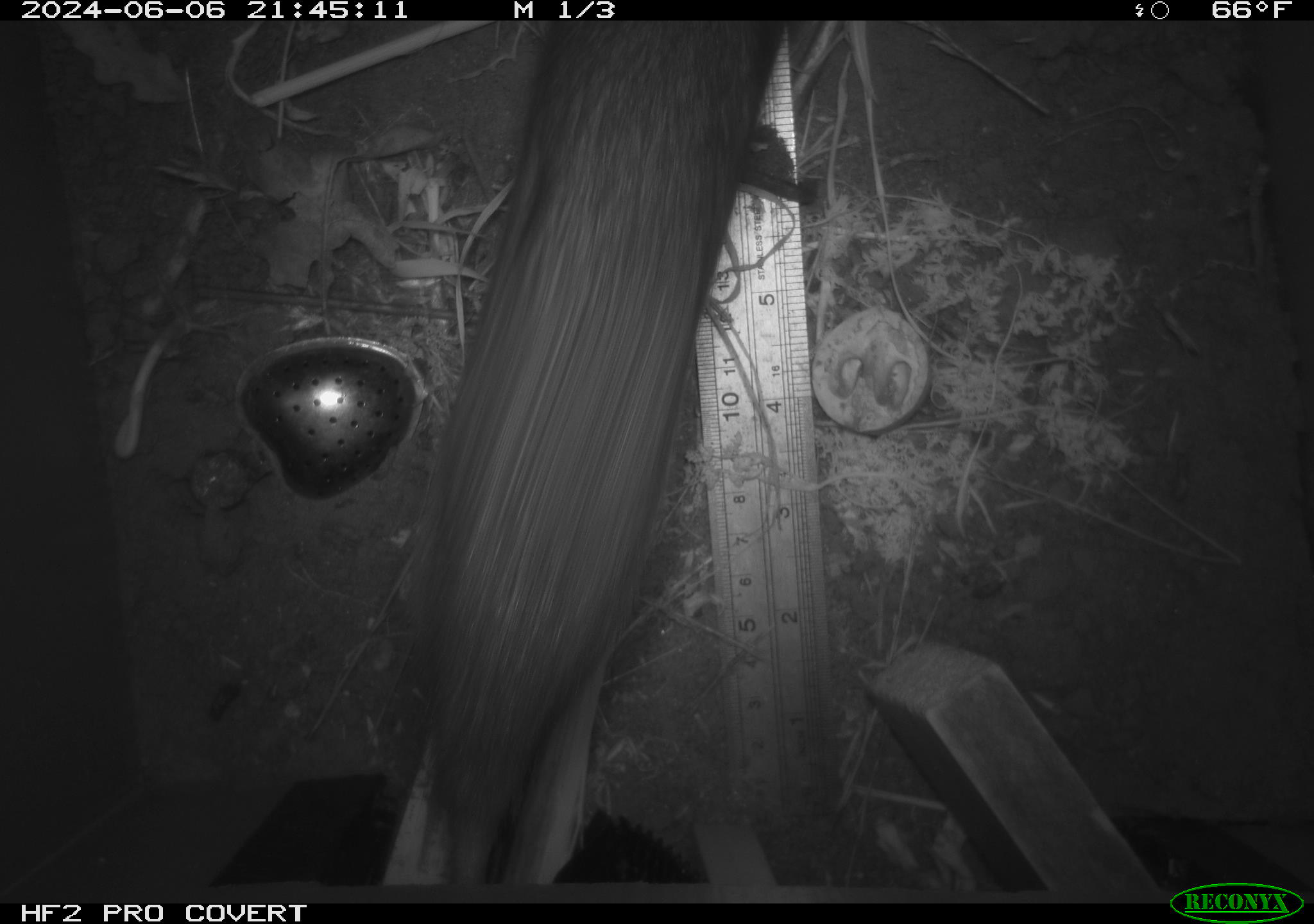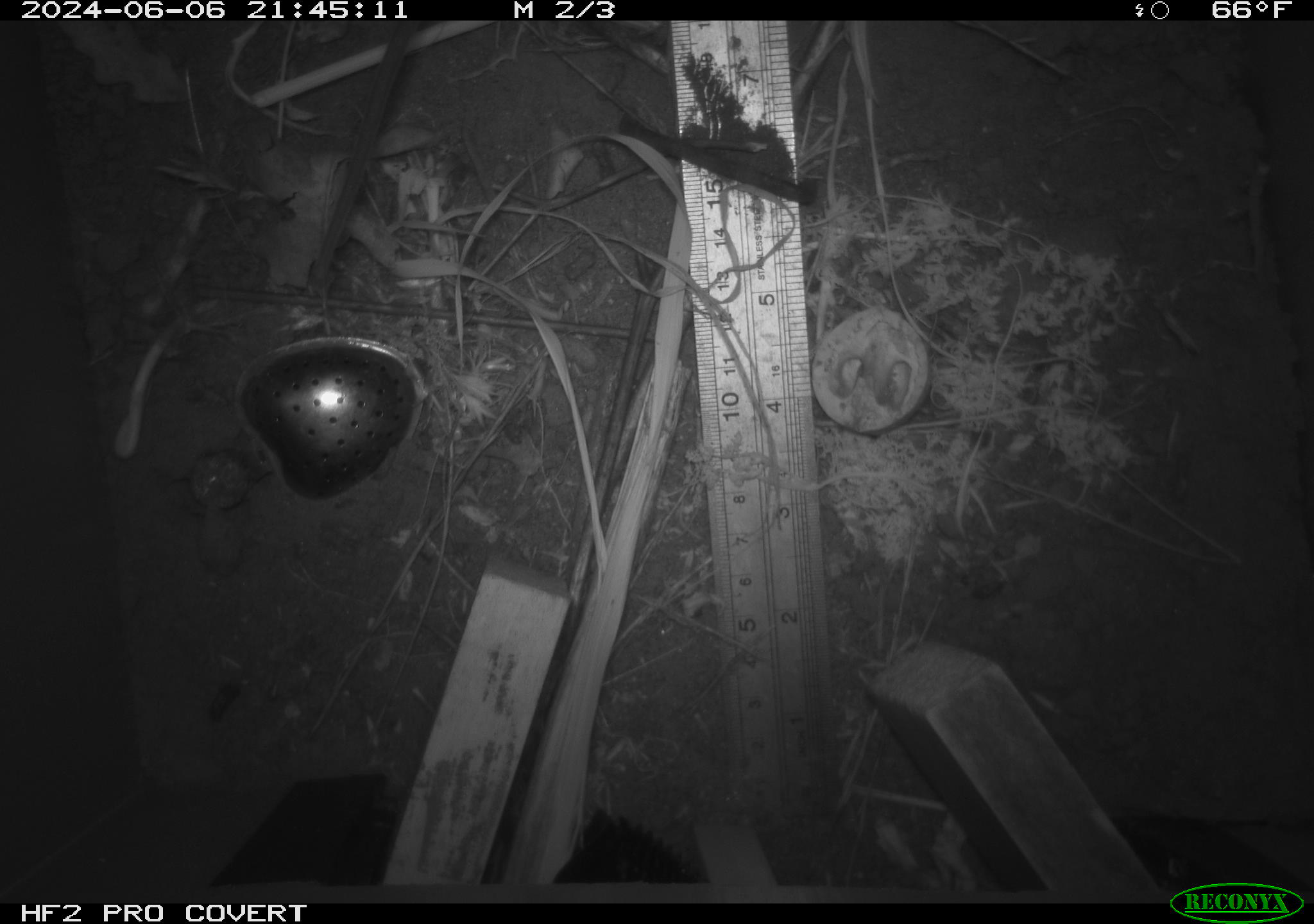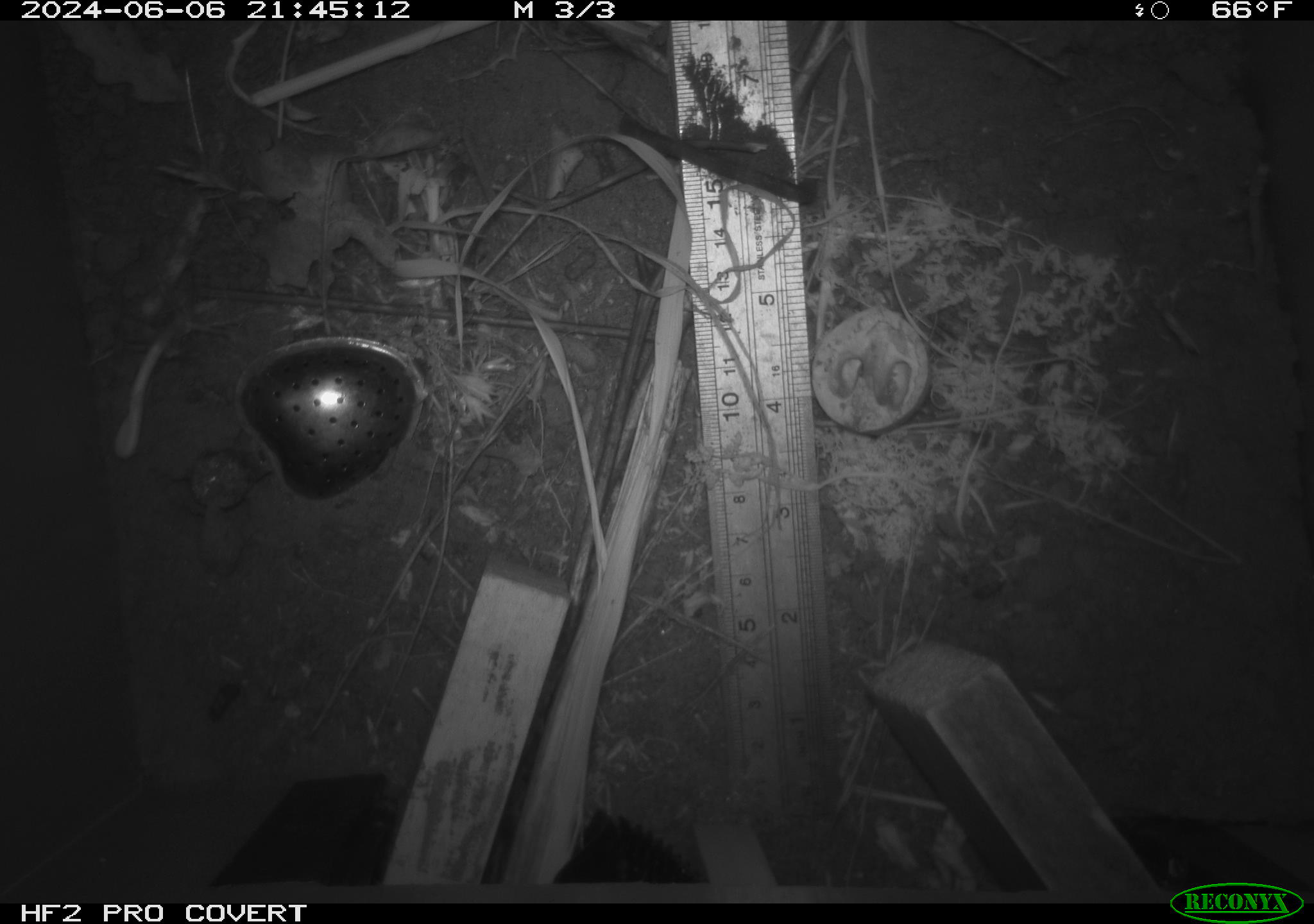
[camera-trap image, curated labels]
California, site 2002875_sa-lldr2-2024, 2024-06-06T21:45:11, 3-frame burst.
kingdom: Animalia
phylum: Chordata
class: Mammalia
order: Rodentia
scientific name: Rodentia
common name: rodent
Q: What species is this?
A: Rodent (Rodentia).